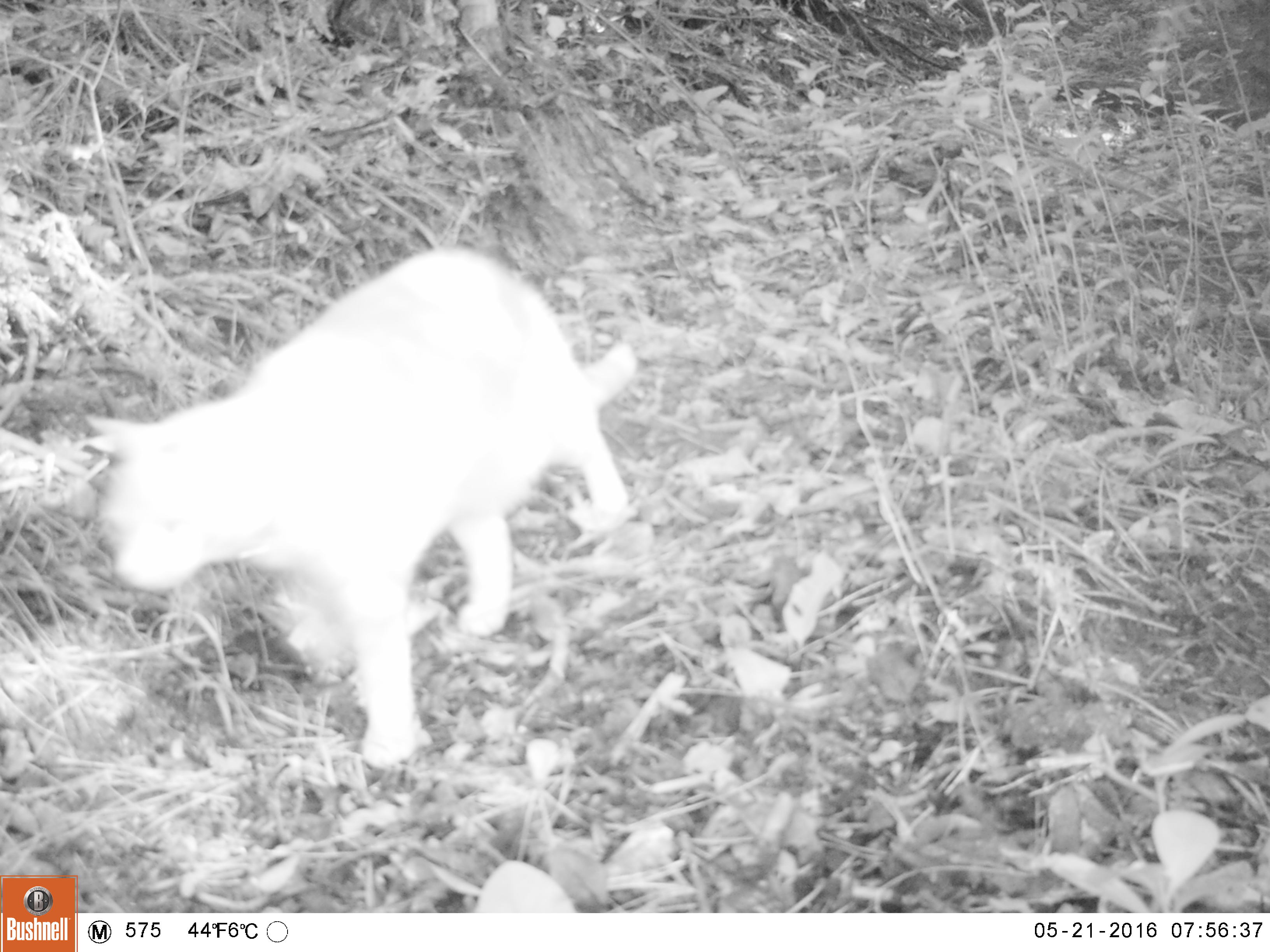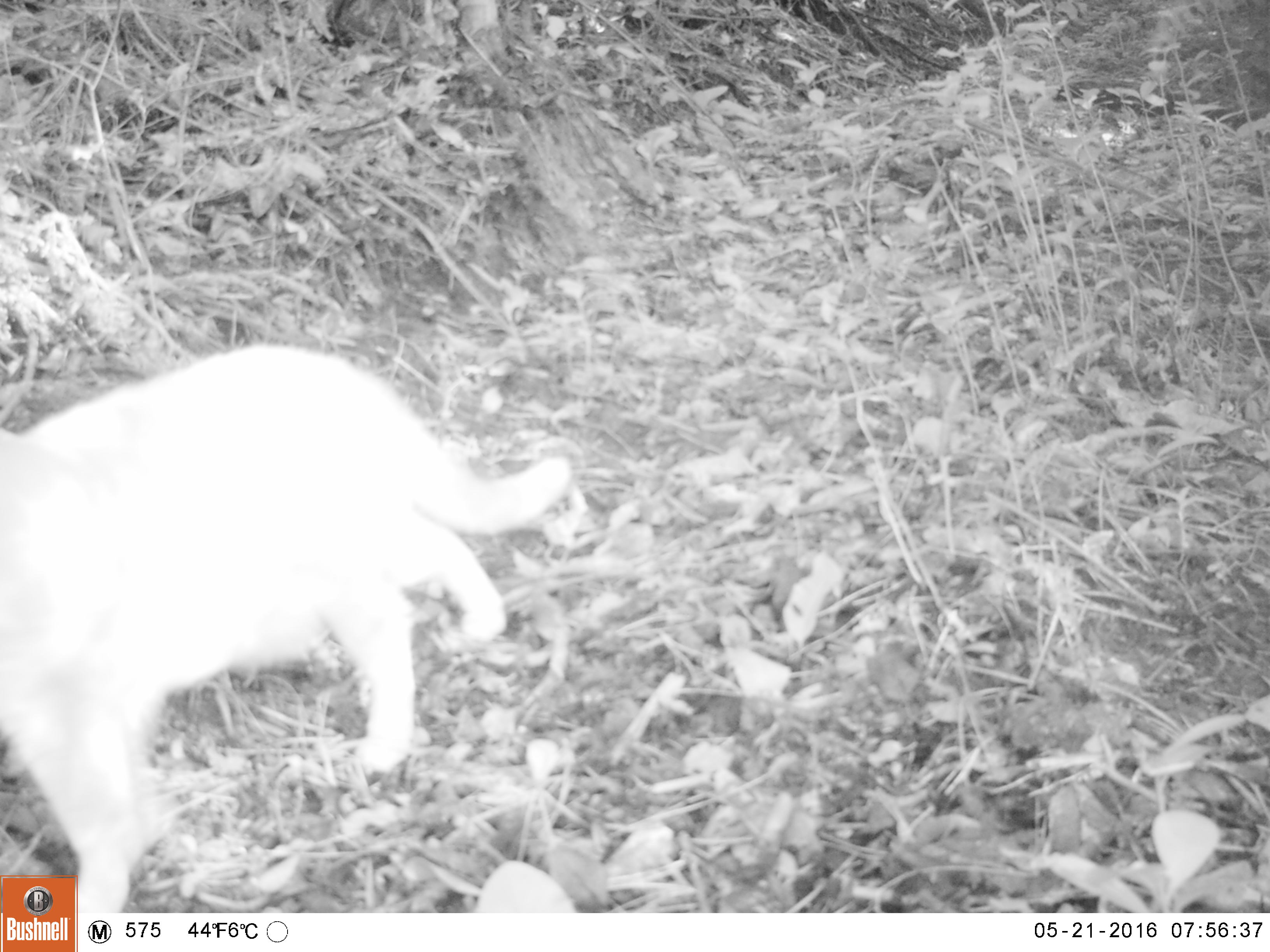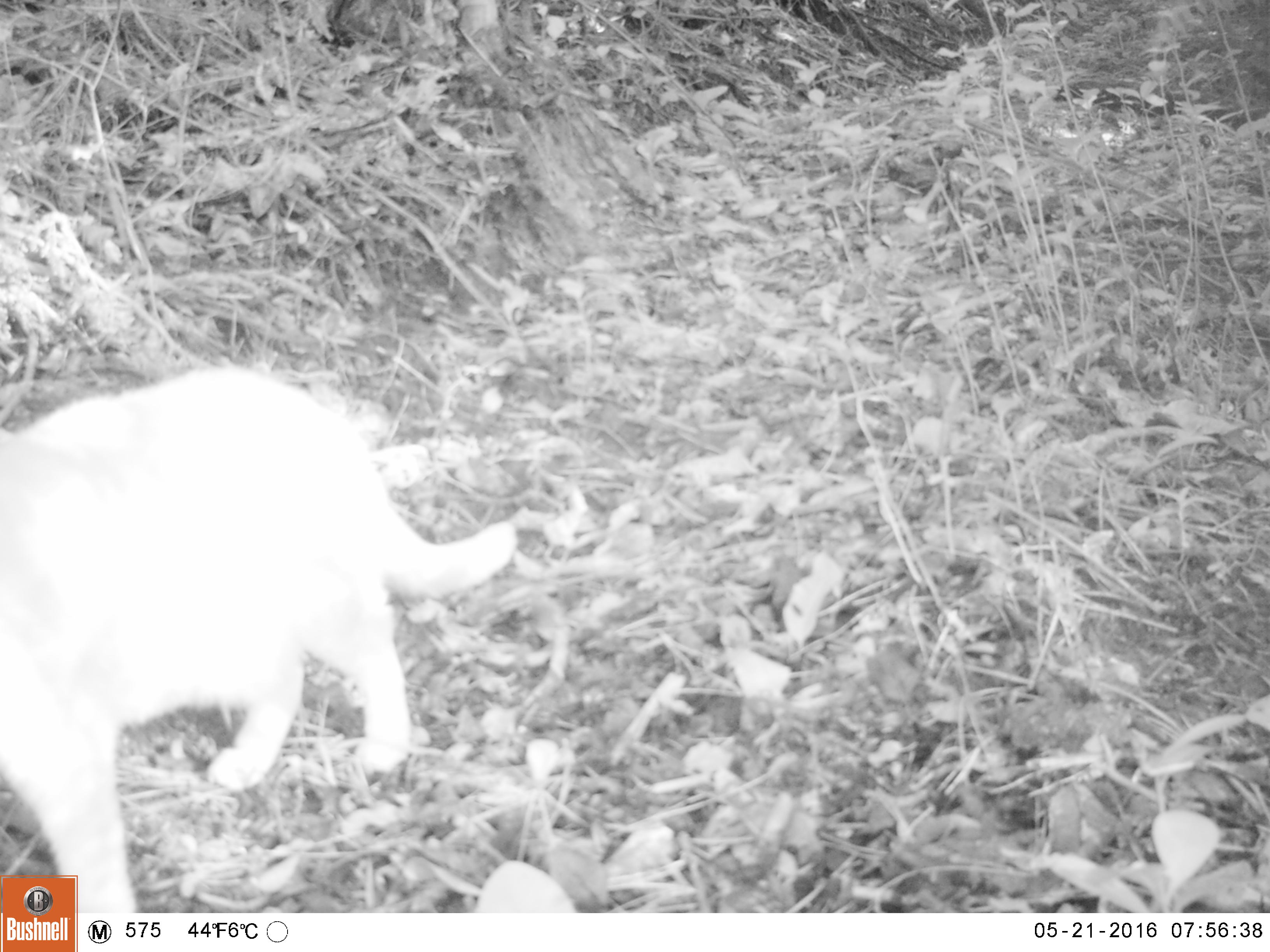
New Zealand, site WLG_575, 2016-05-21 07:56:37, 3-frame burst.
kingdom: Animalia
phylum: Chordata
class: Mammalia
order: Carnivora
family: Felidae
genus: Felis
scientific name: Felis catus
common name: domestic cat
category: cat